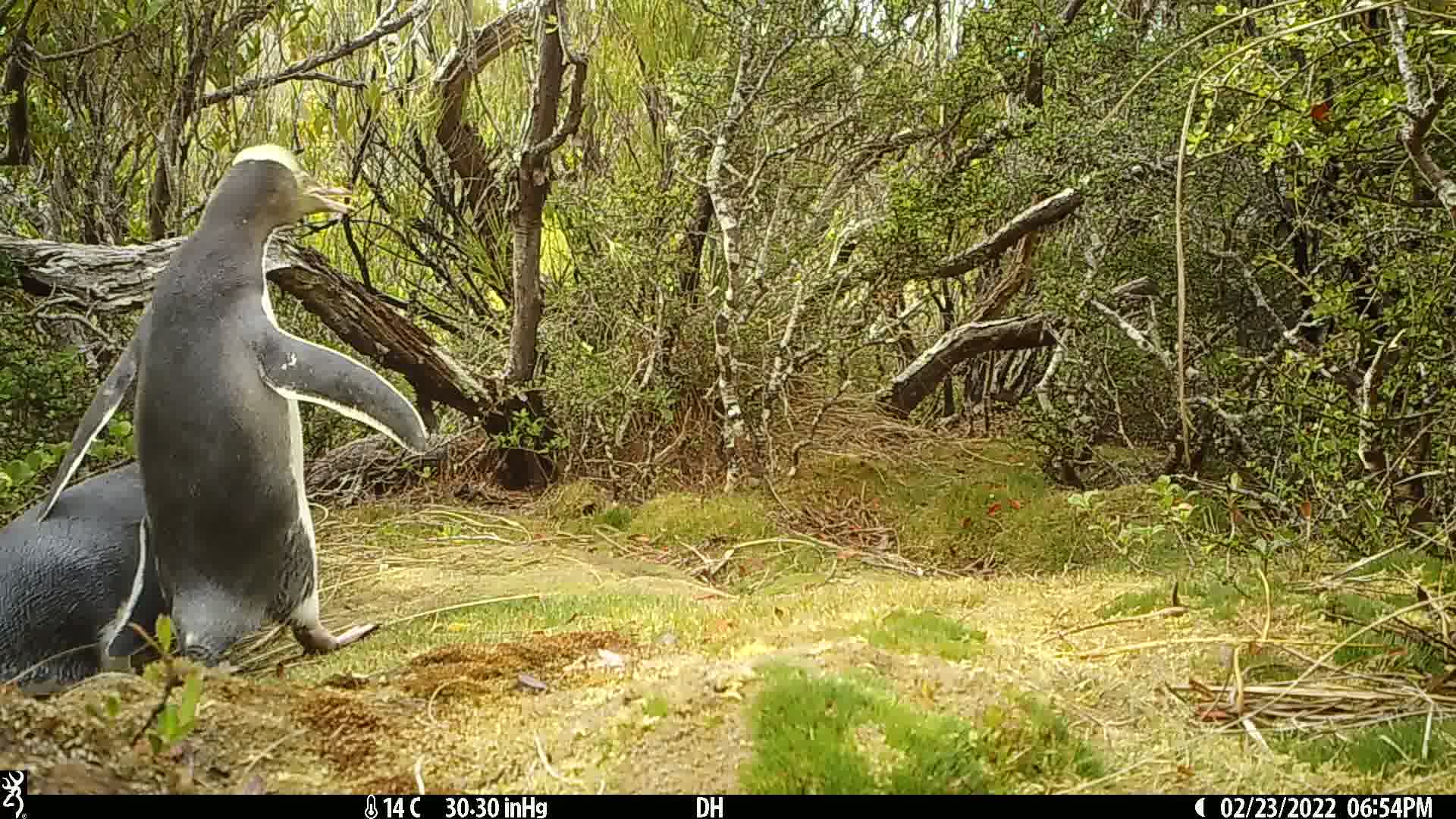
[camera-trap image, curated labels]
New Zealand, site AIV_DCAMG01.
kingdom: Animalia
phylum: Chordata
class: Aves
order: Sphenisciformes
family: Spheniscidae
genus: Megadyptes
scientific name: Megadyptes antipodes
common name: yellow-eyed penguin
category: yellow eyed penguin